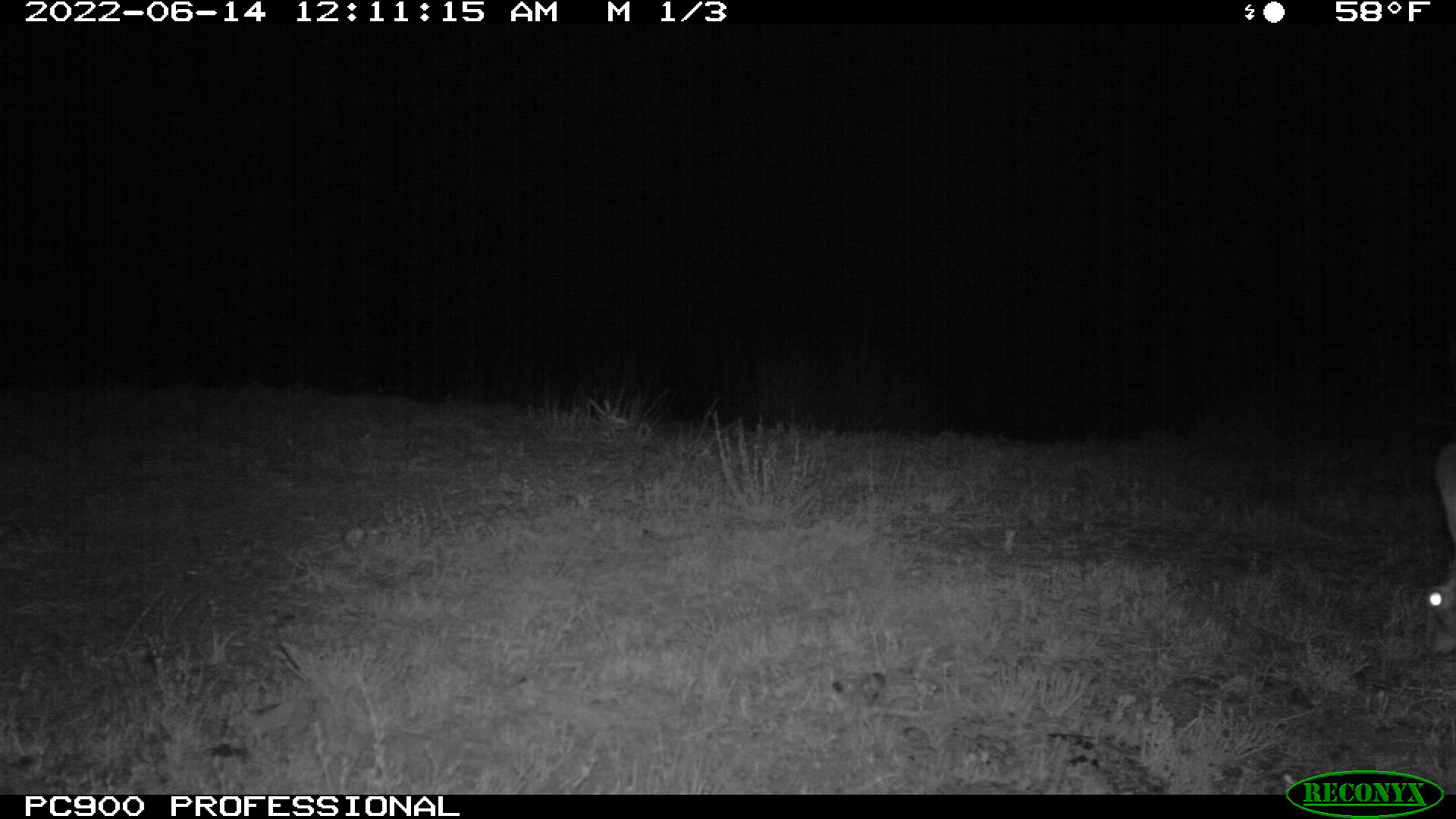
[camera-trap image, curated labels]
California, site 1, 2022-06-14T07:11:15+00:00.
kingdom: Animalia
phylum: Chordata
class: Mammalia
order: Lagomorpha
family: Leporidae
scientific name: Leporidae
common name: rabbit